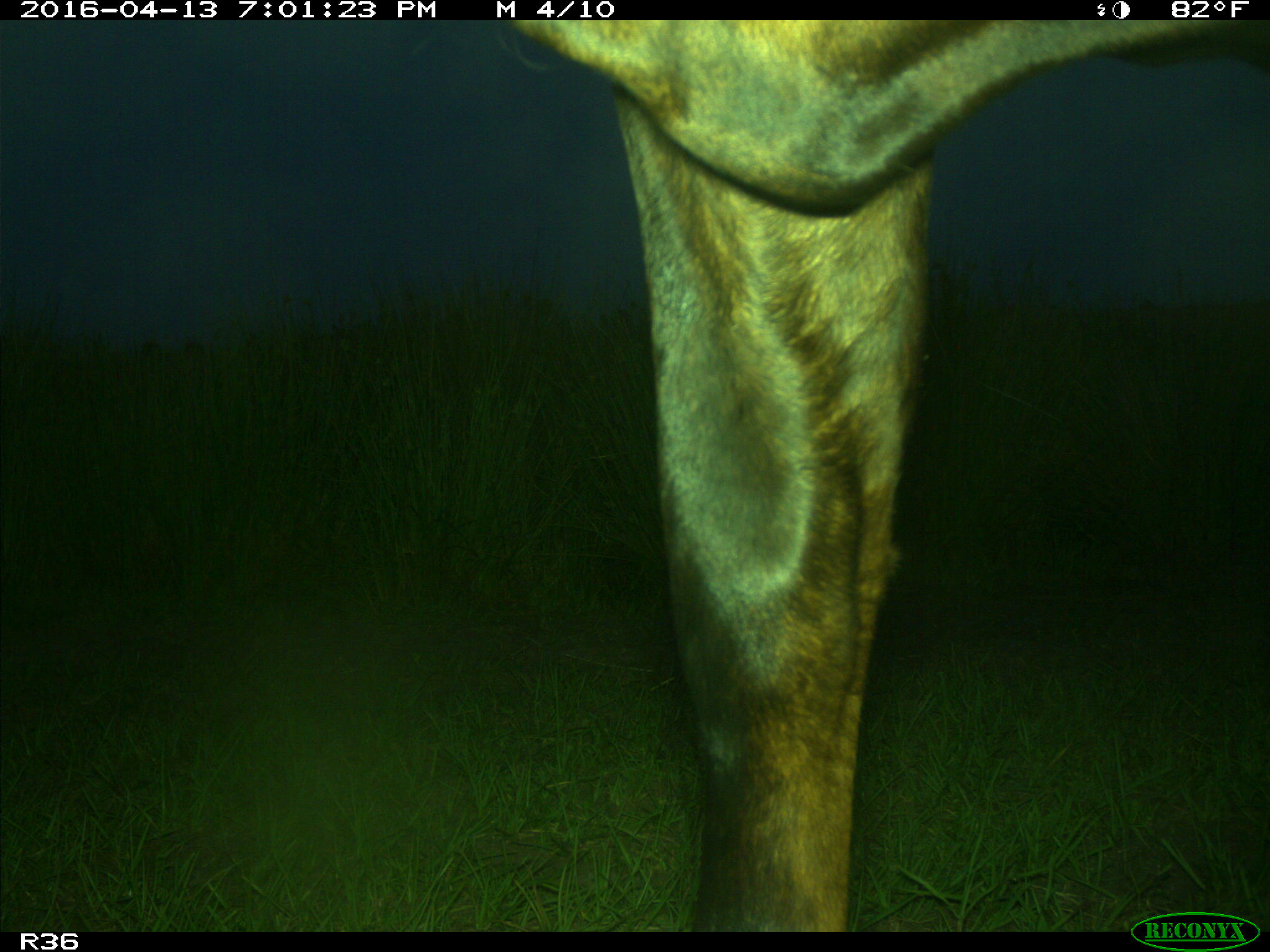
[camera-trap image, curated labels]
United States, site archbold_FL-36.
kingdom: Animalia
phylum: Chordata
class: Mammalia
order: Artiodactyla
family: Bovidae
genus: Bos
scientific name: Bos taurus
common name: domestic cow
Bos taurus (domestic cow).